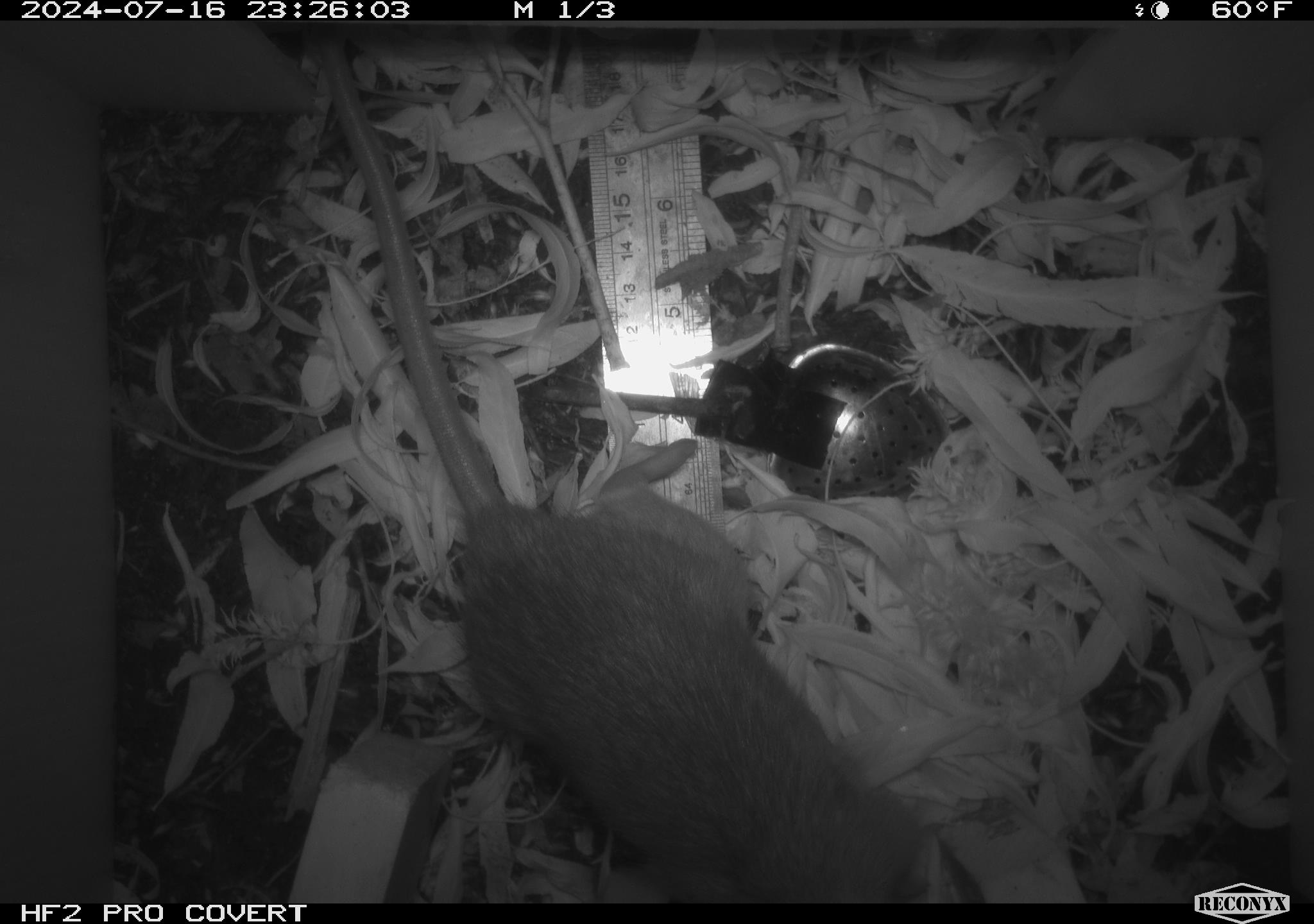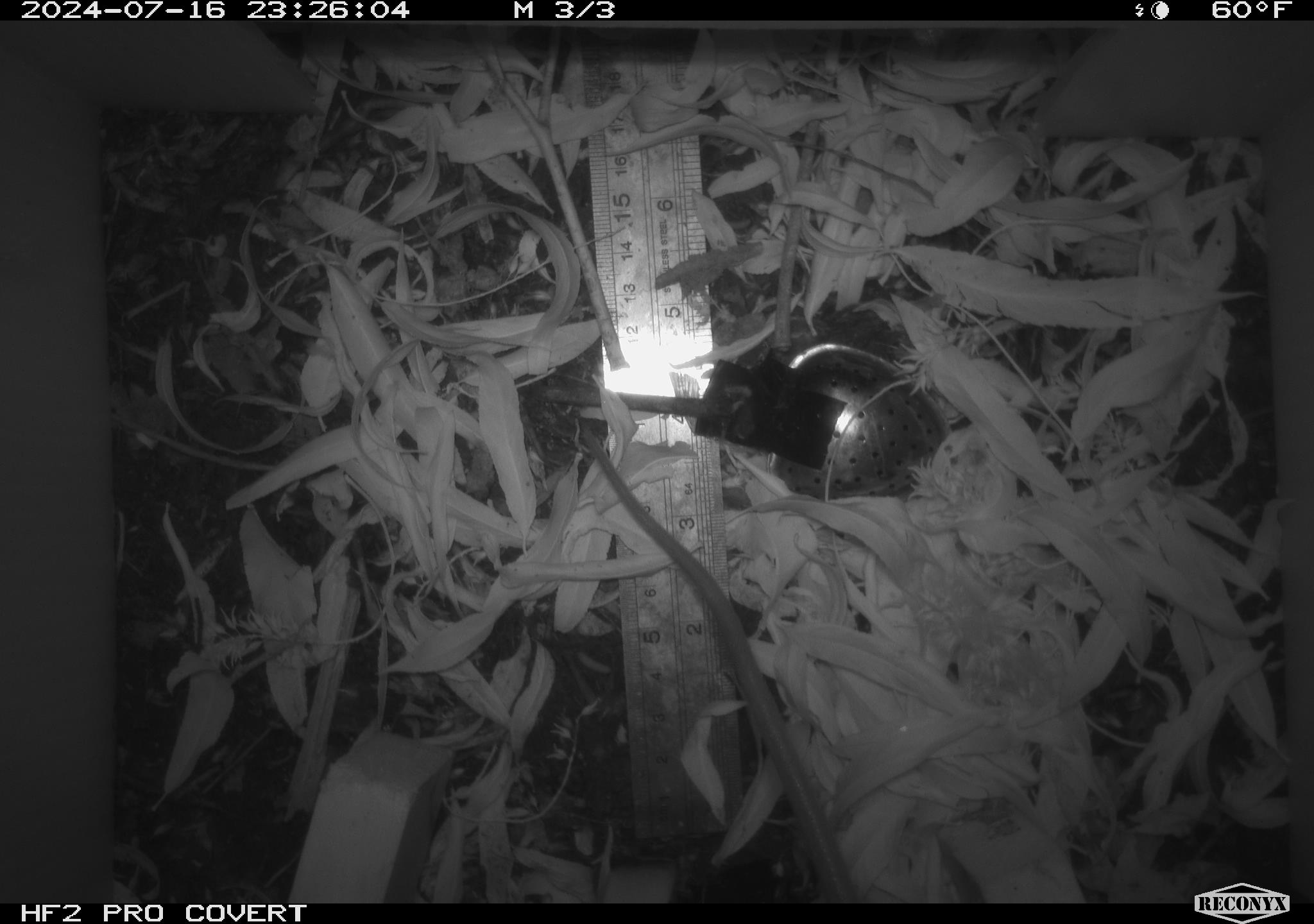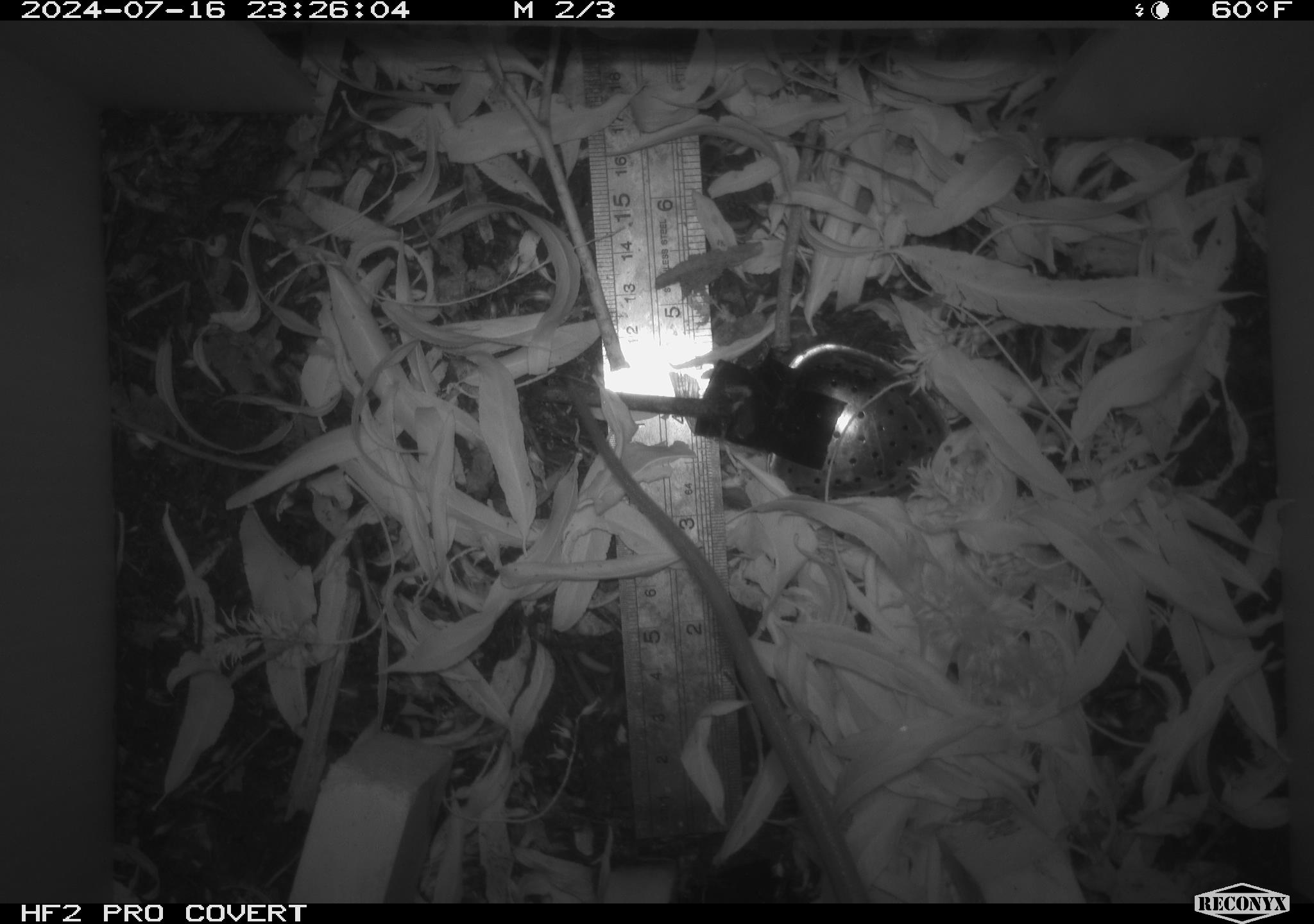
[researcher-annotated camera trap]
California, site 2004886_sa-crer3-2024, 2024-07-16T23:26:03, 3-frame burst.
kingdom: Animalia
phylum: Chordata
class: Mammalia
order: Rodentia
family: Muridae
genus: Rattus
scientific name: Rattus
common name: rat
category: rattus species